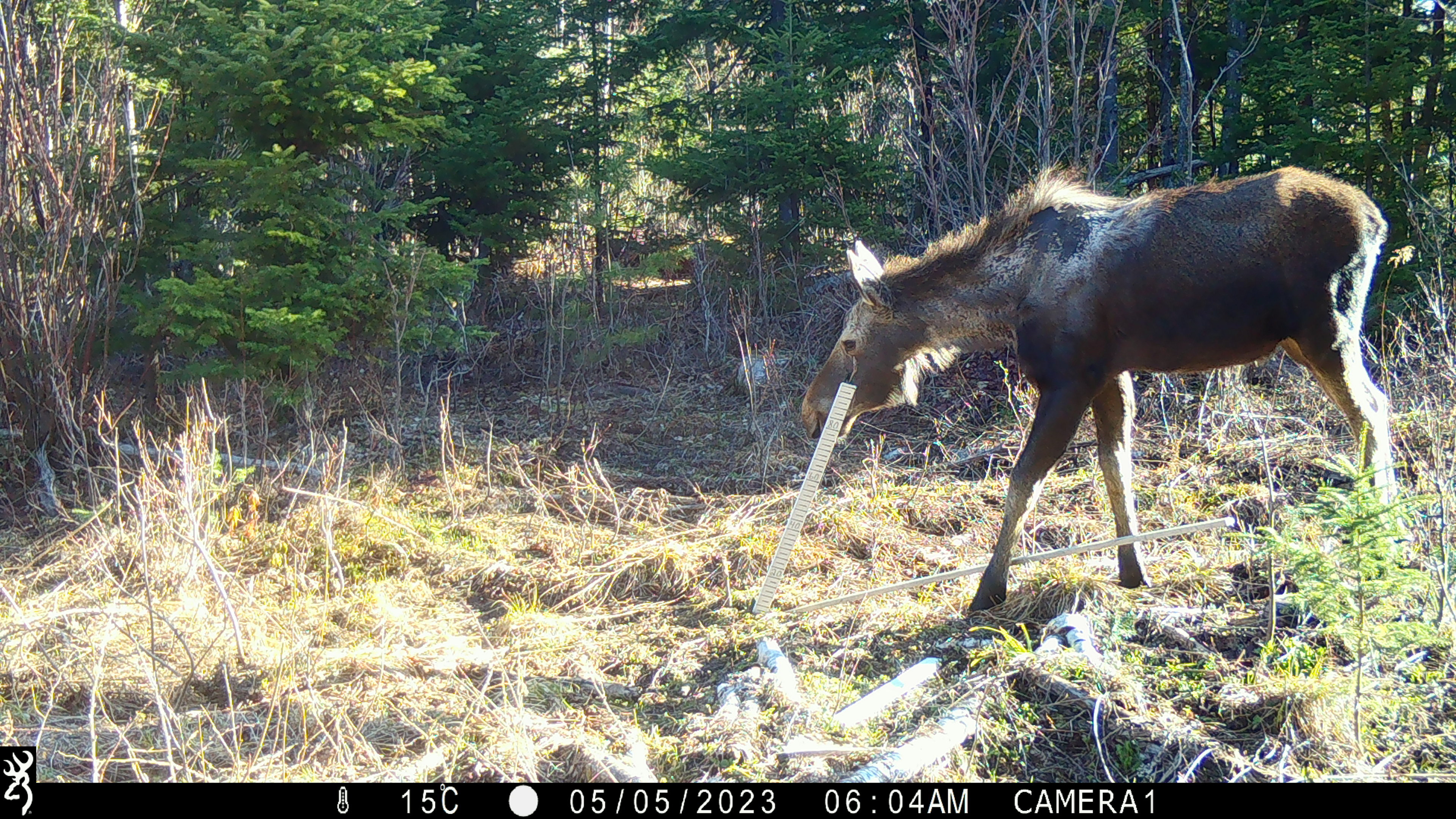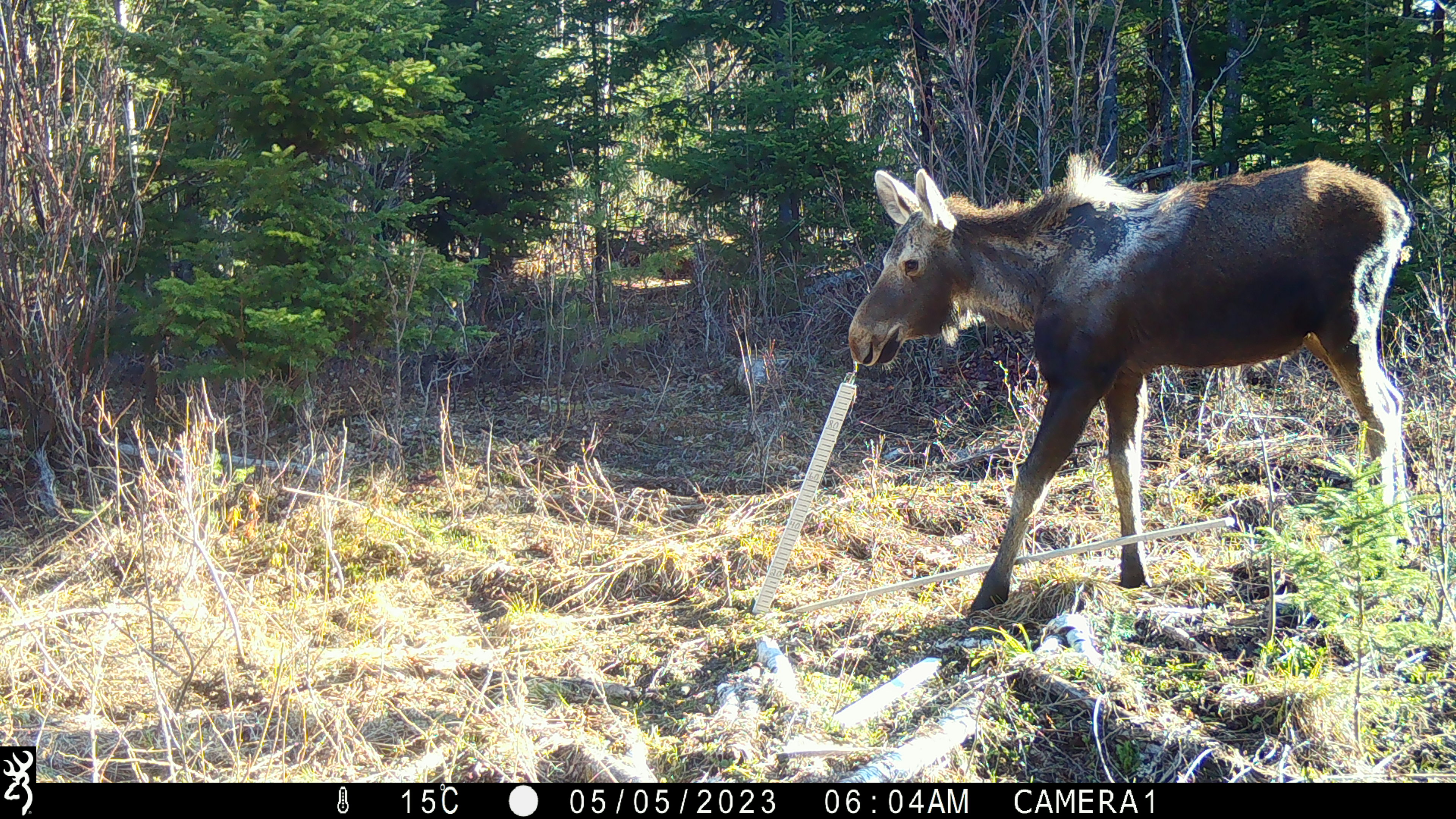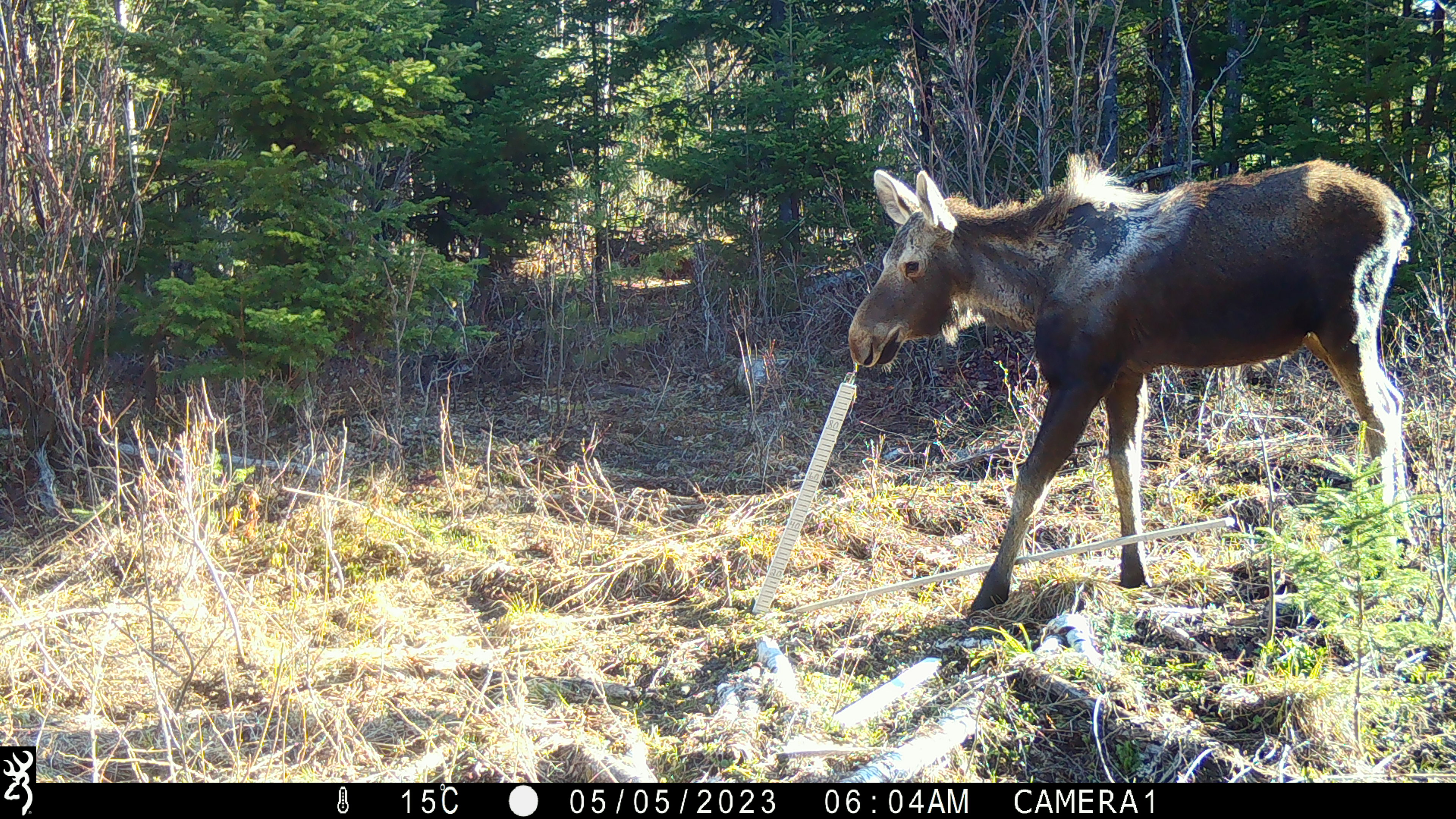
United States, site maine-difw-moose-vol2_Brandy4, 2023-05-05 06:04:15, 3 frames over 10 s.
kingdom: Animalia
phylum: Chordata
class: Mammalia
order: Artiodactyla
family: Cervidae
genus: Alces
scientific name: Alces alces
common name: moose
Moose (Alces alces).